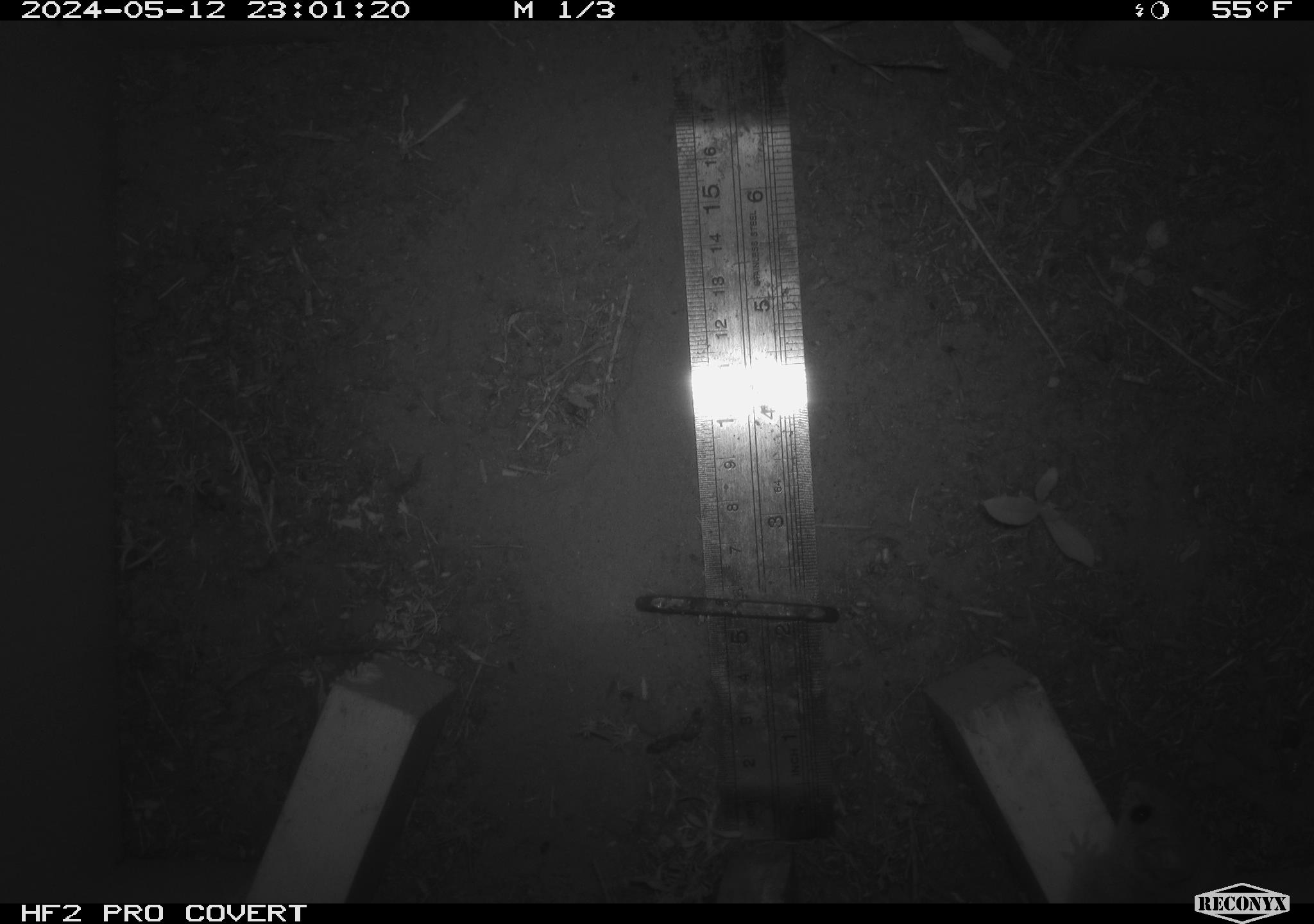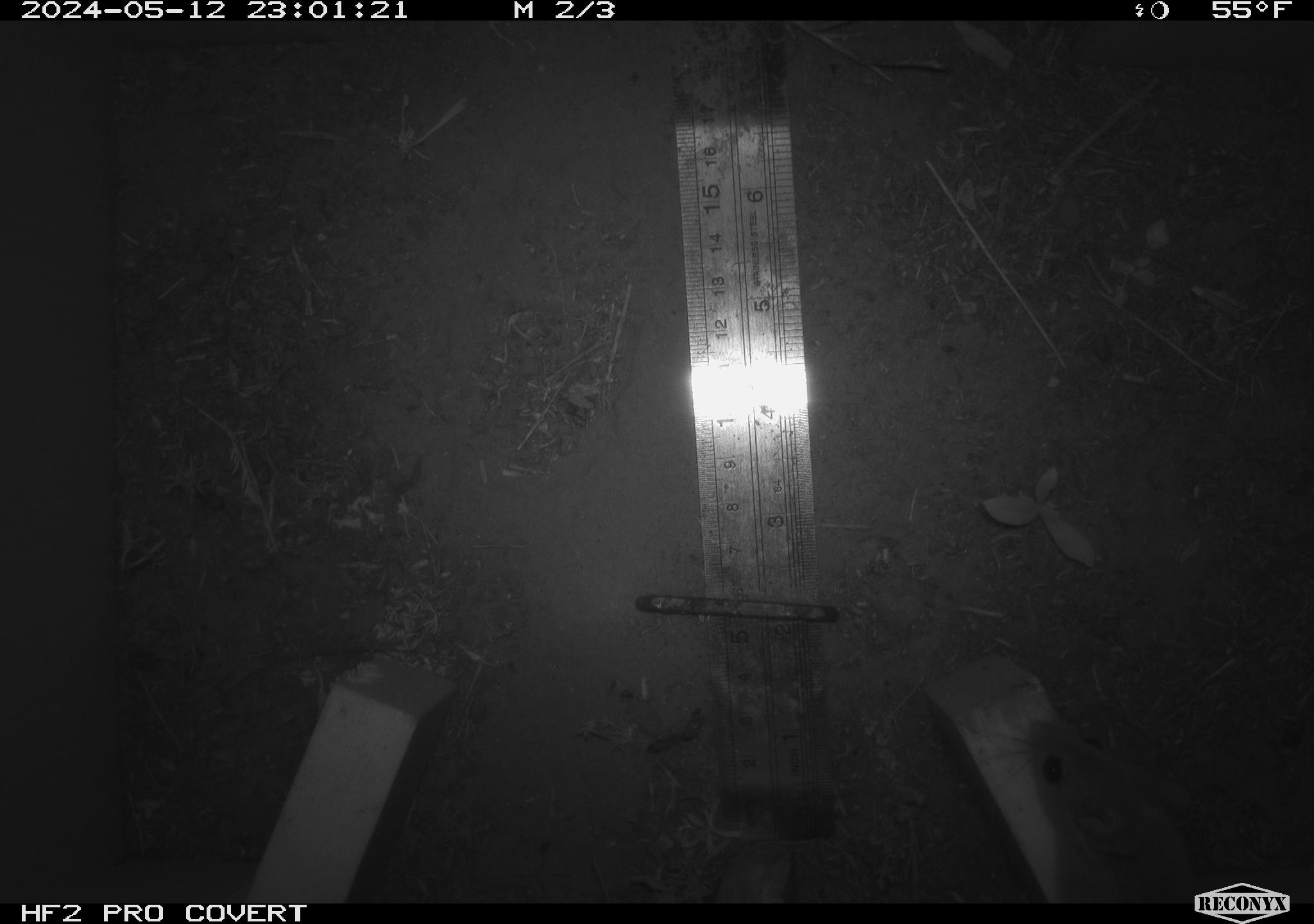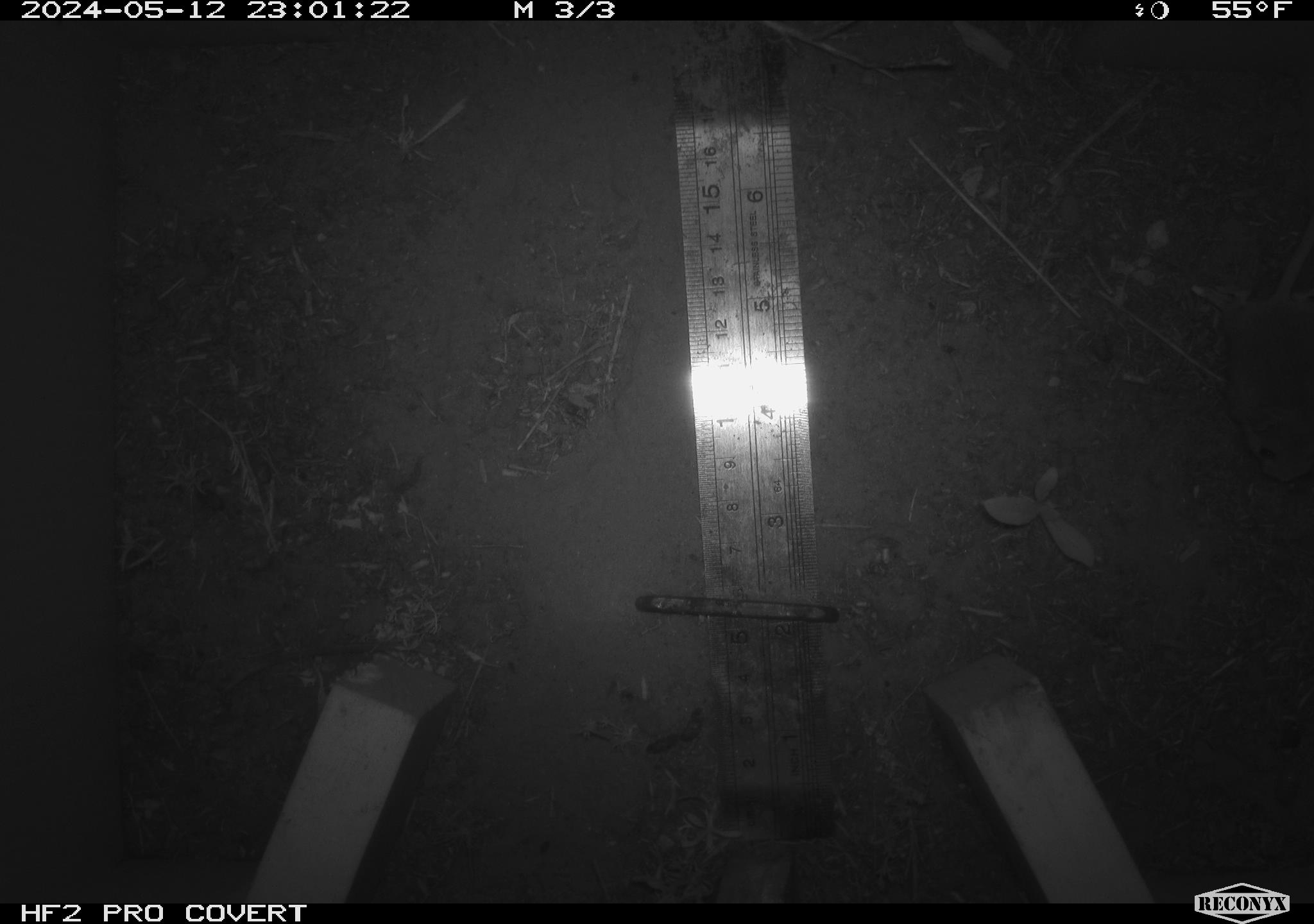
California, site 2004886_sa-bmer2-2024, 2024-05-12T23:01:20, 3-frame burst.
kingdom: Animalia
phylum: Chordata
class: Mammalia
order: Rodentia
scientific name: Rodentia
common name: mouse species